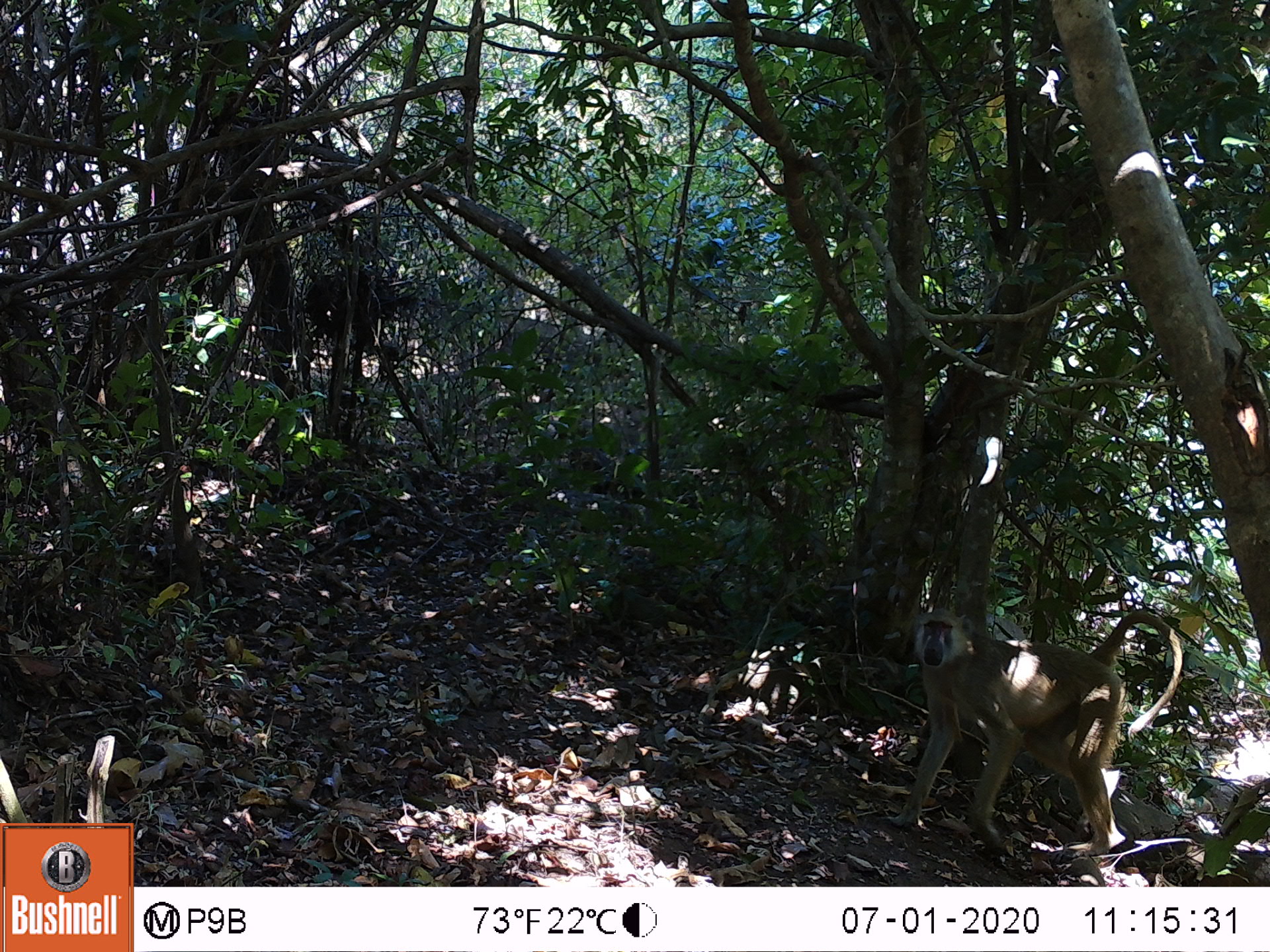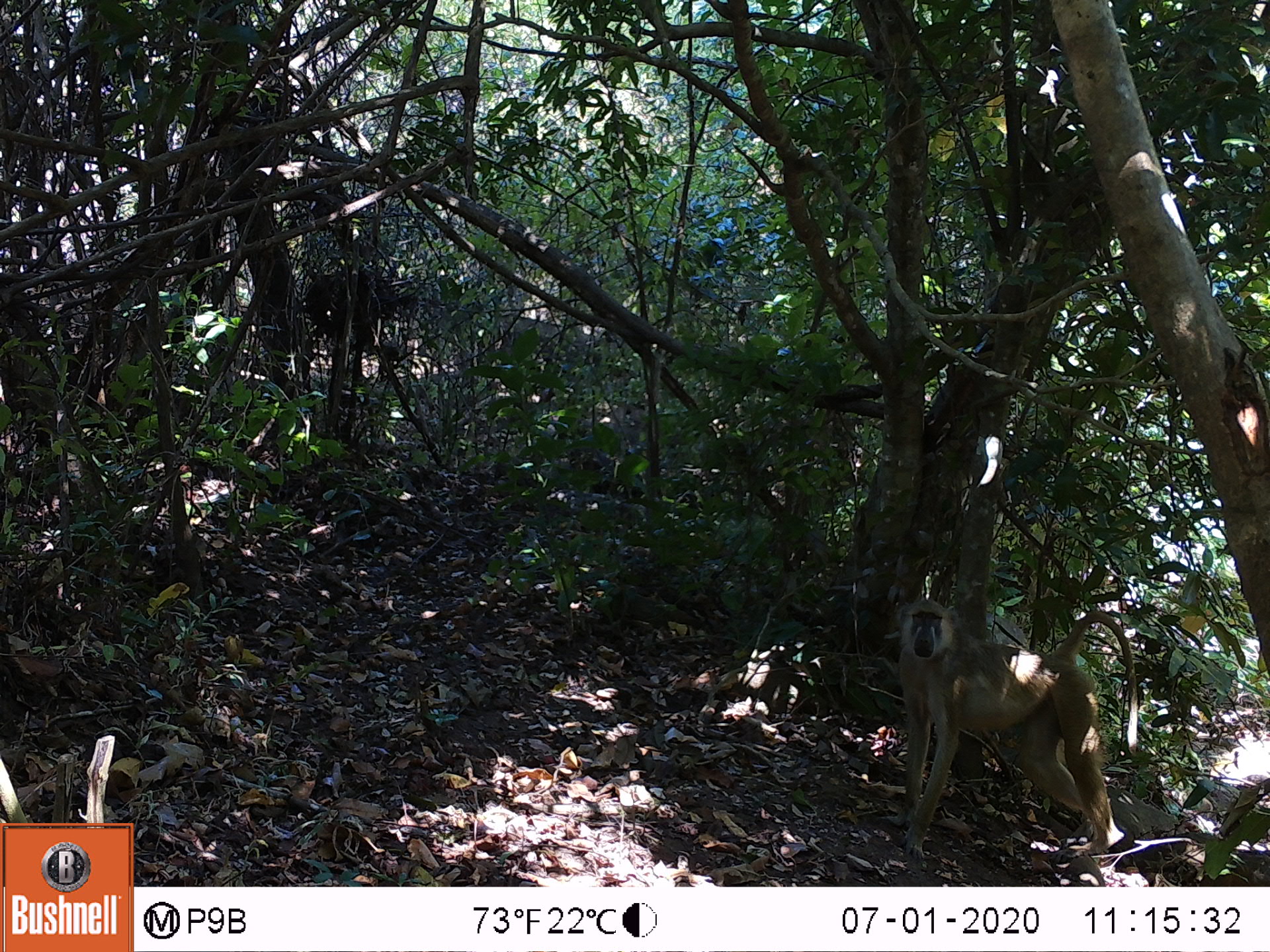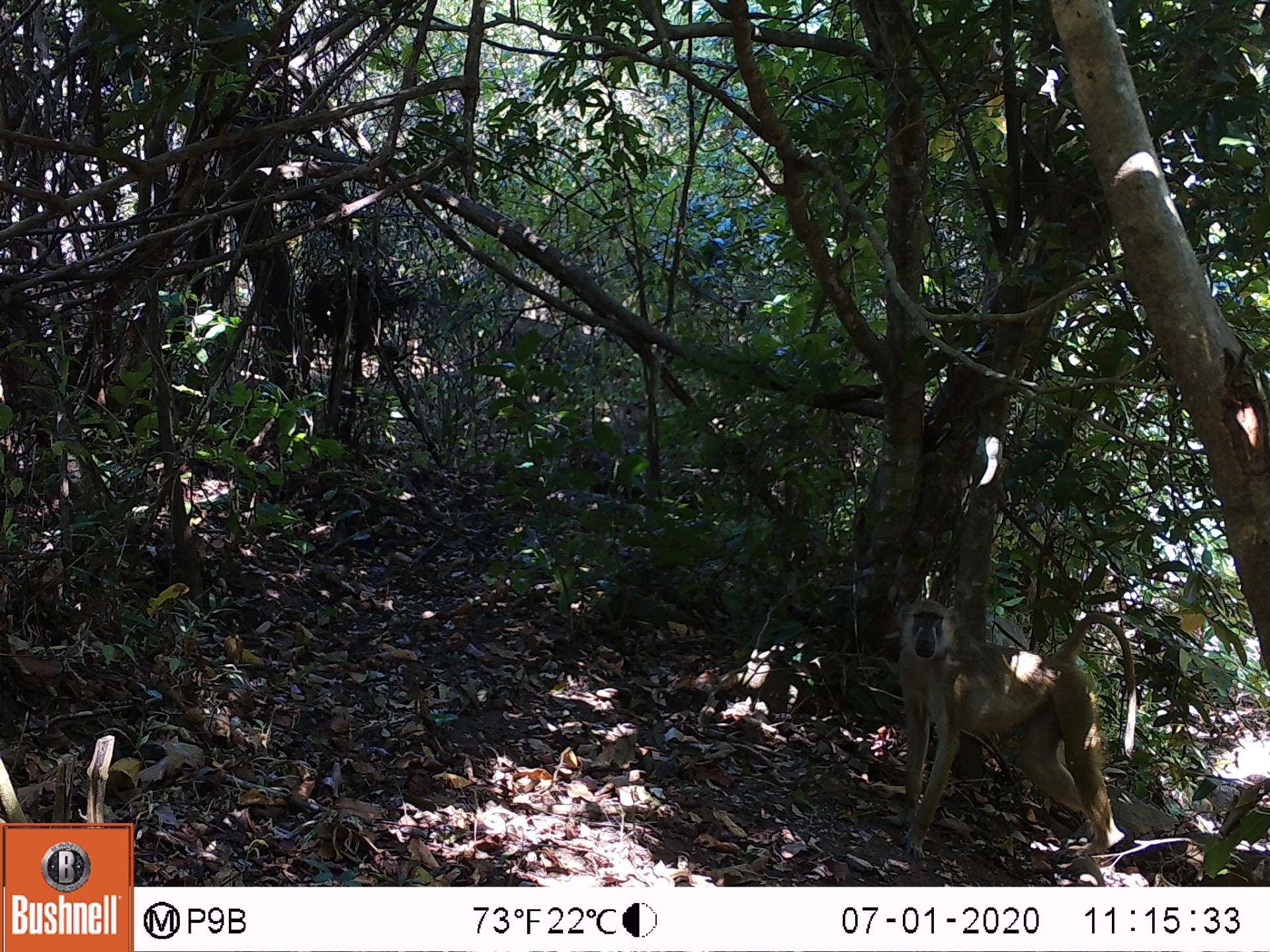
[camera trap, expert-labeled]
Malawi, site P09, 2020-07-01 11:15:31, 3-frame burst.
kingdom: Animalia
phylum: Chordata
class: Mammalia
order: Primates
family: Cercopithecidae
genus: Papio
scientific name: Papio cynocephalus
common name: yellow baboon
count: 1